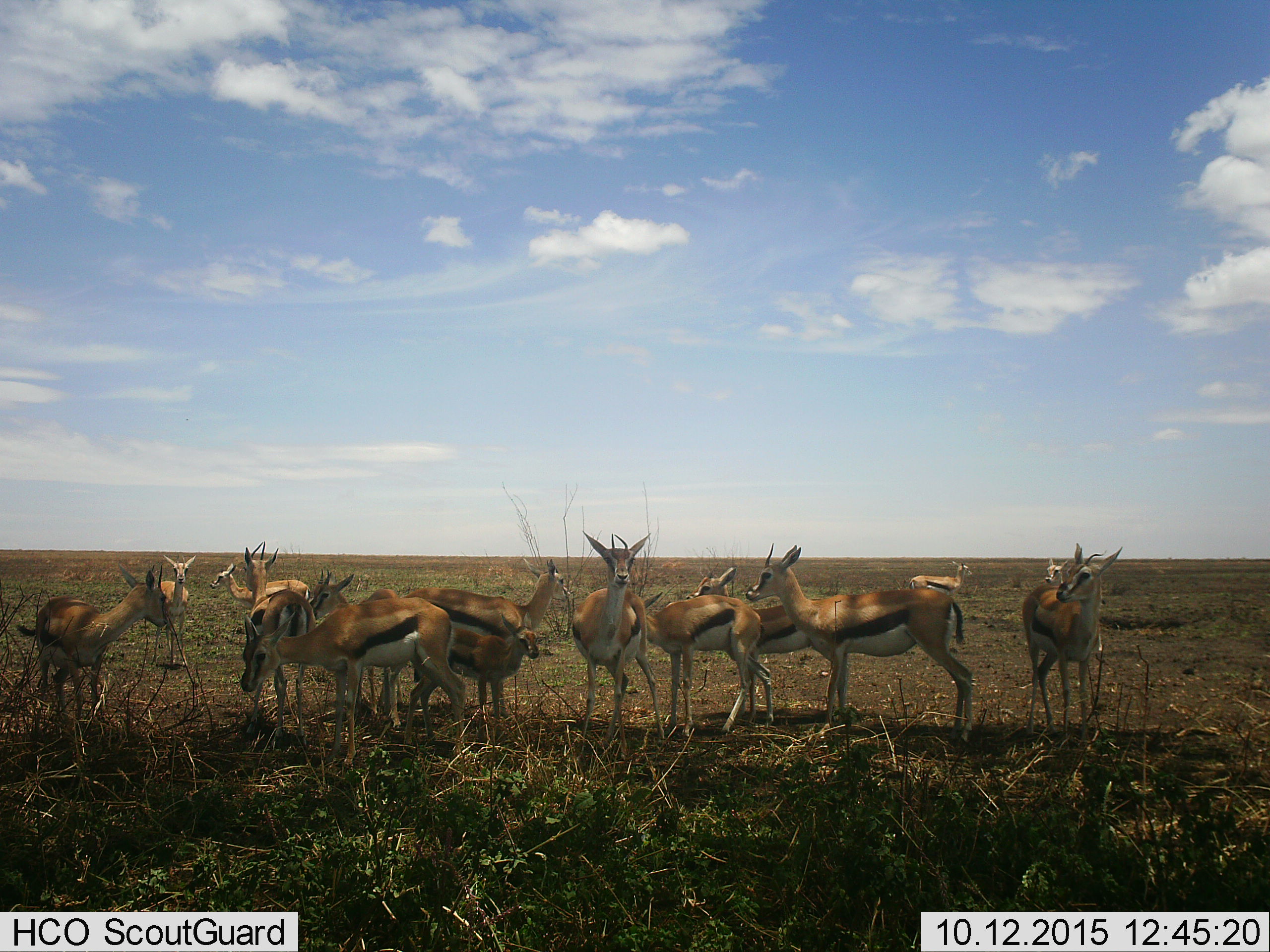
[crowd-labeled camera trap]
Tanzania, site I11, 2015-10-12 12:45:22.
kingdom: Animalia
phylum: Chordata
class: Mammalia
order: Artiodactyla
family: Bovidae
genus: Eudorcas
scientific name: Eudorcas thomsonii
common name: thomson's gazelle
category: gazellethomsons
Gazellethomsons (thomson's gazelle) (Eudorcas thomsonii), count 11-50. Behavior (volunteer vote fractions): standing 90%, resting 10%, moving 10%, interacting 20%. Young present (vote fraction): 90%. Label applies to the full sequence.